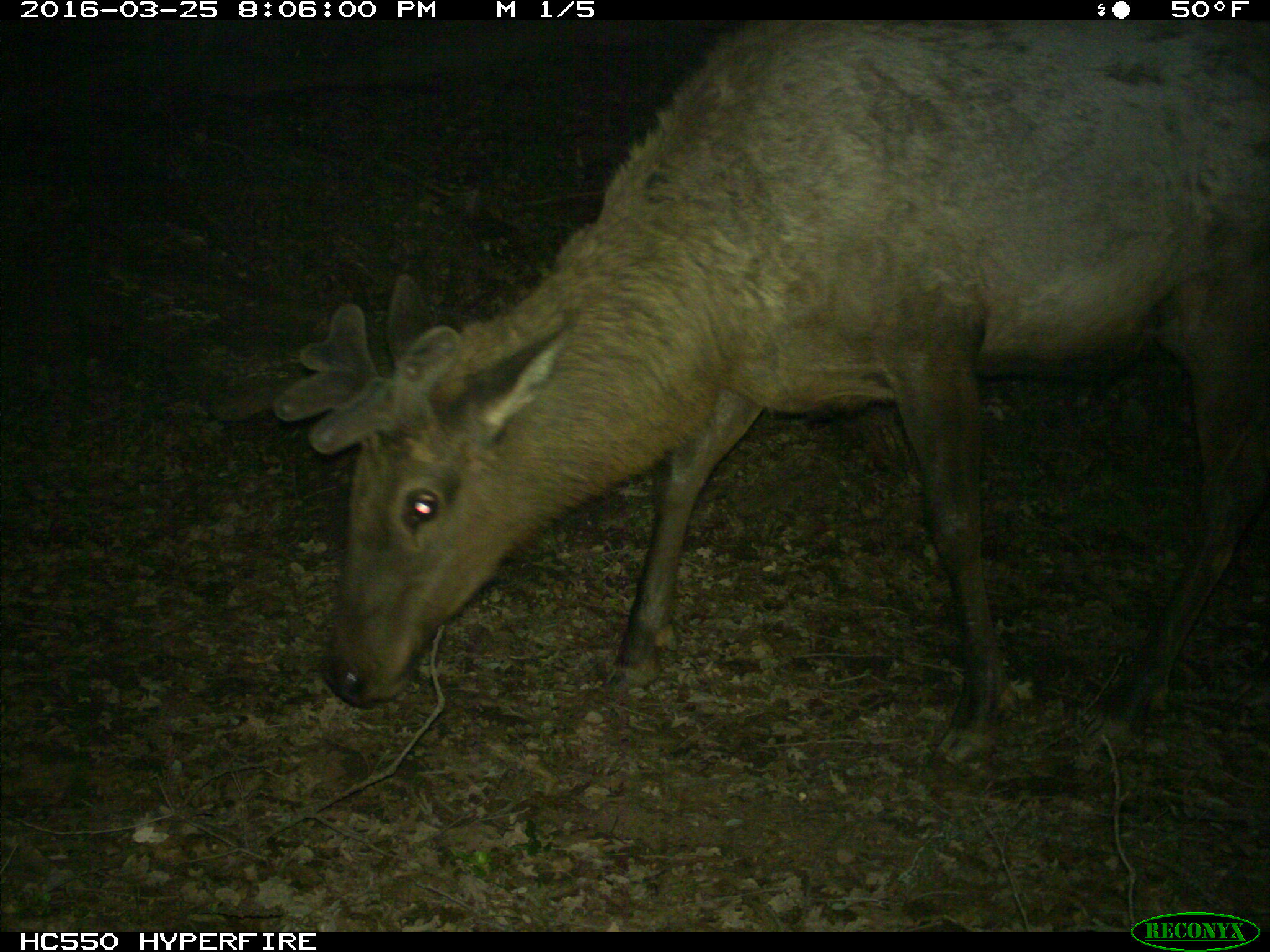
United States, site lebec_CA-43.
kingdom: Animalia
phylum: Chordata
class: Mammalia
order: Artiodactyla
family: Cervidae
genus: Cervus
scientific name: Cervus canadensis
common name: elk